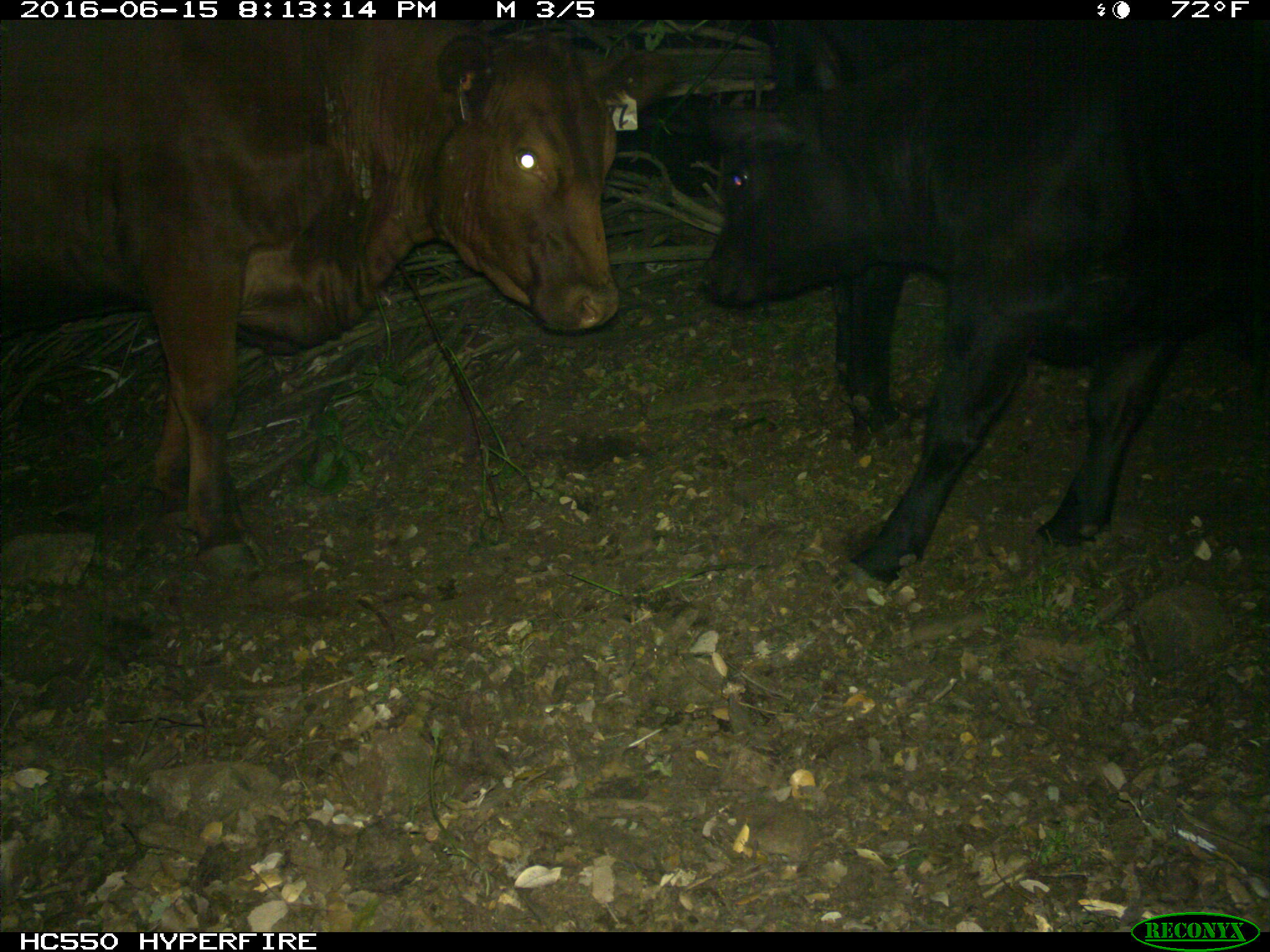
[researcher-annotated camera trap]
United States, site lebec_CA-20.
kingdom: Animalia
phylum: Chordata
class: Mammalia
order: Artiodactyla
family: Bovidae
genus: Bos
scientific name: Bos taurus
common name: domestic cow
Bos taurus (domestic cow).